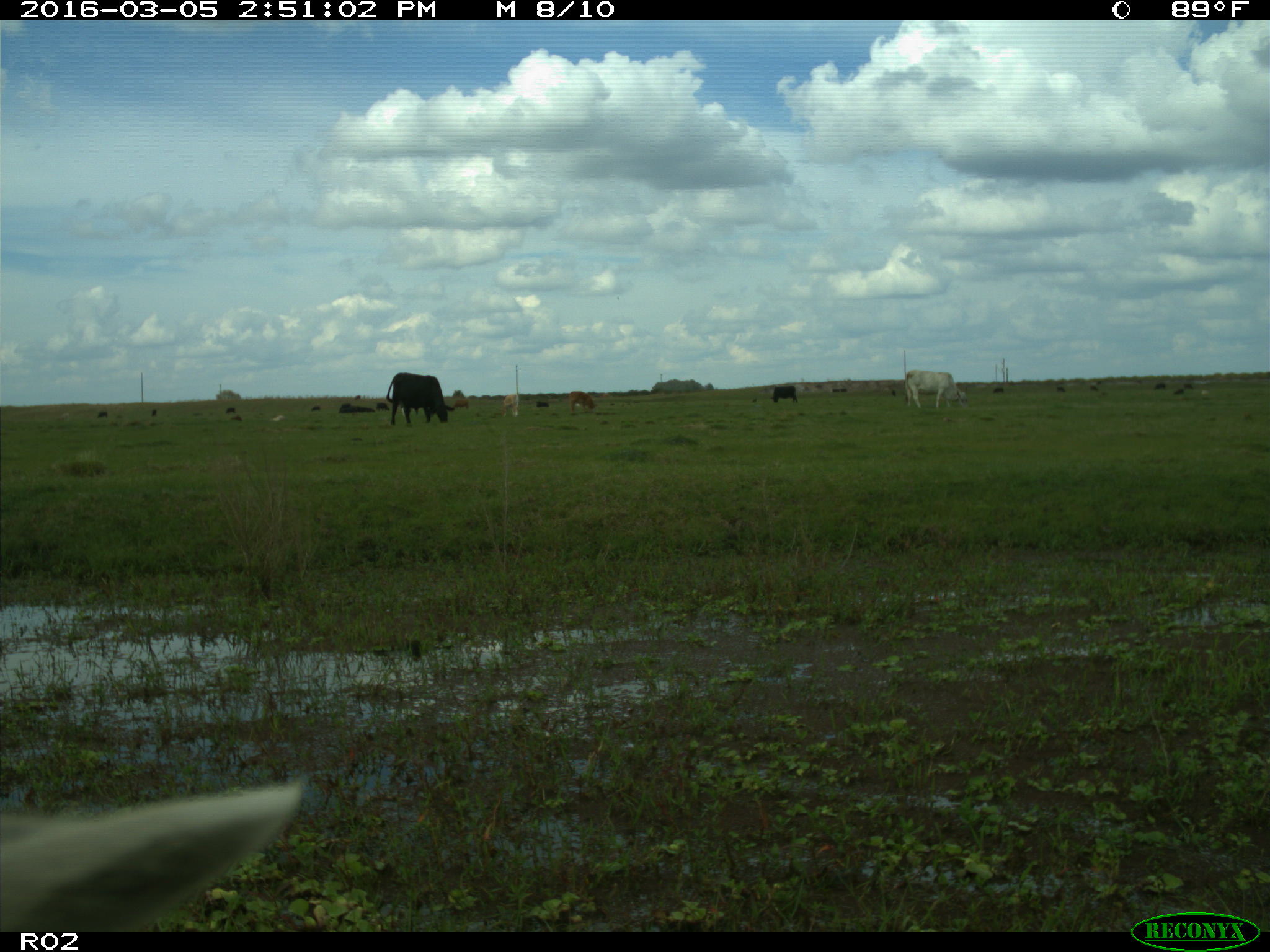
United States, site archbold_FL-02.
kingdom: Animalia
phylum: Chordata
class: Mammalia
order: Artiodactyla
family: Bovidae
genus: Bos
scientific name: Bos taurus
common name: domestic cow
Bos taurus (domestic cow).